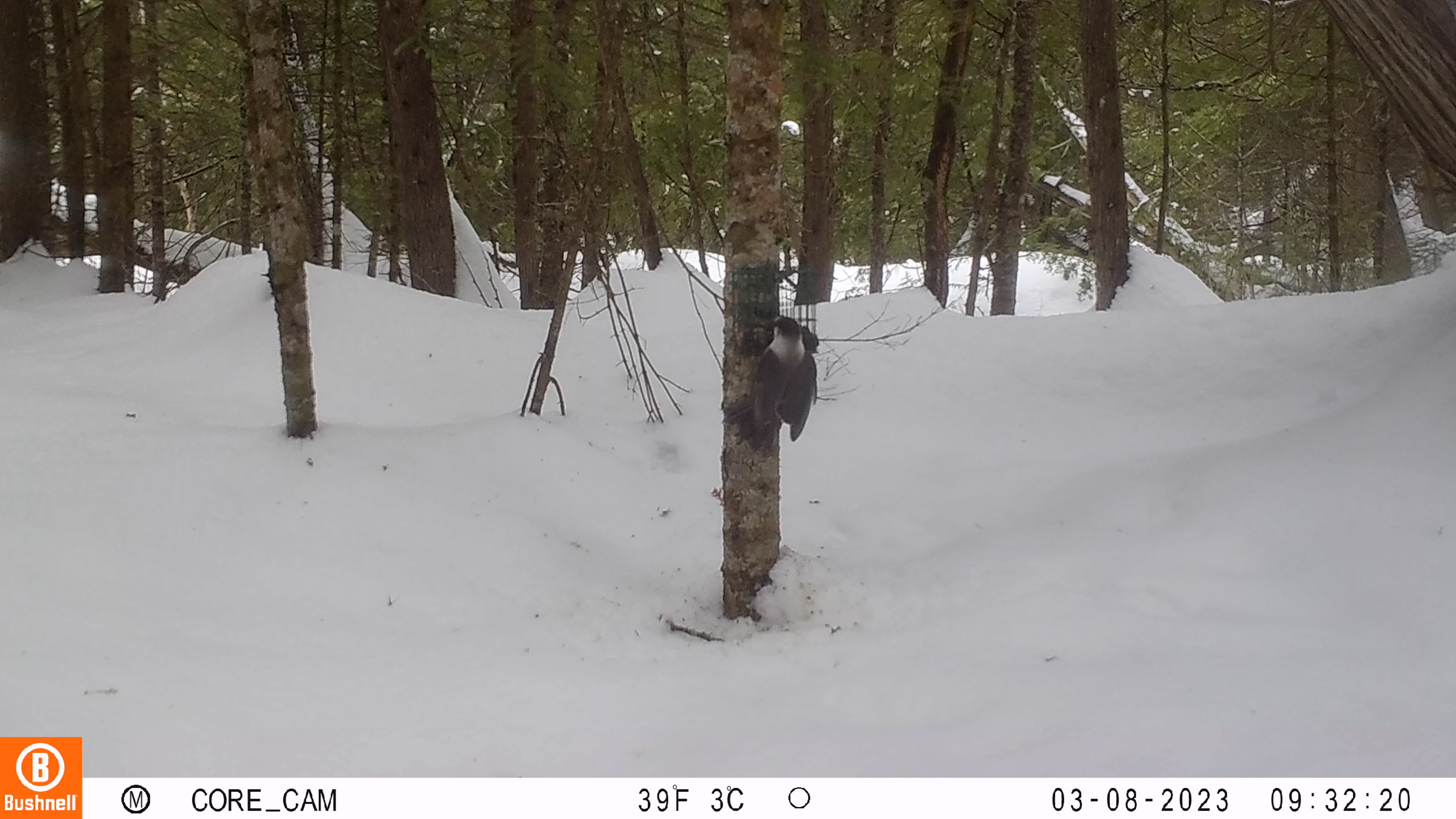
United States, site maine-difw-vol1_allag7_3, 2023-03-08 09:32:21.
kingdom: Animalia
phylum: Chordata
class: Aves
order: Passeriformes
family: Corvidae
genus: Perisoreus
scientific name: Perisoreus canadensis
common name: canada jay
Canada jay (Perisoreus canadensis).